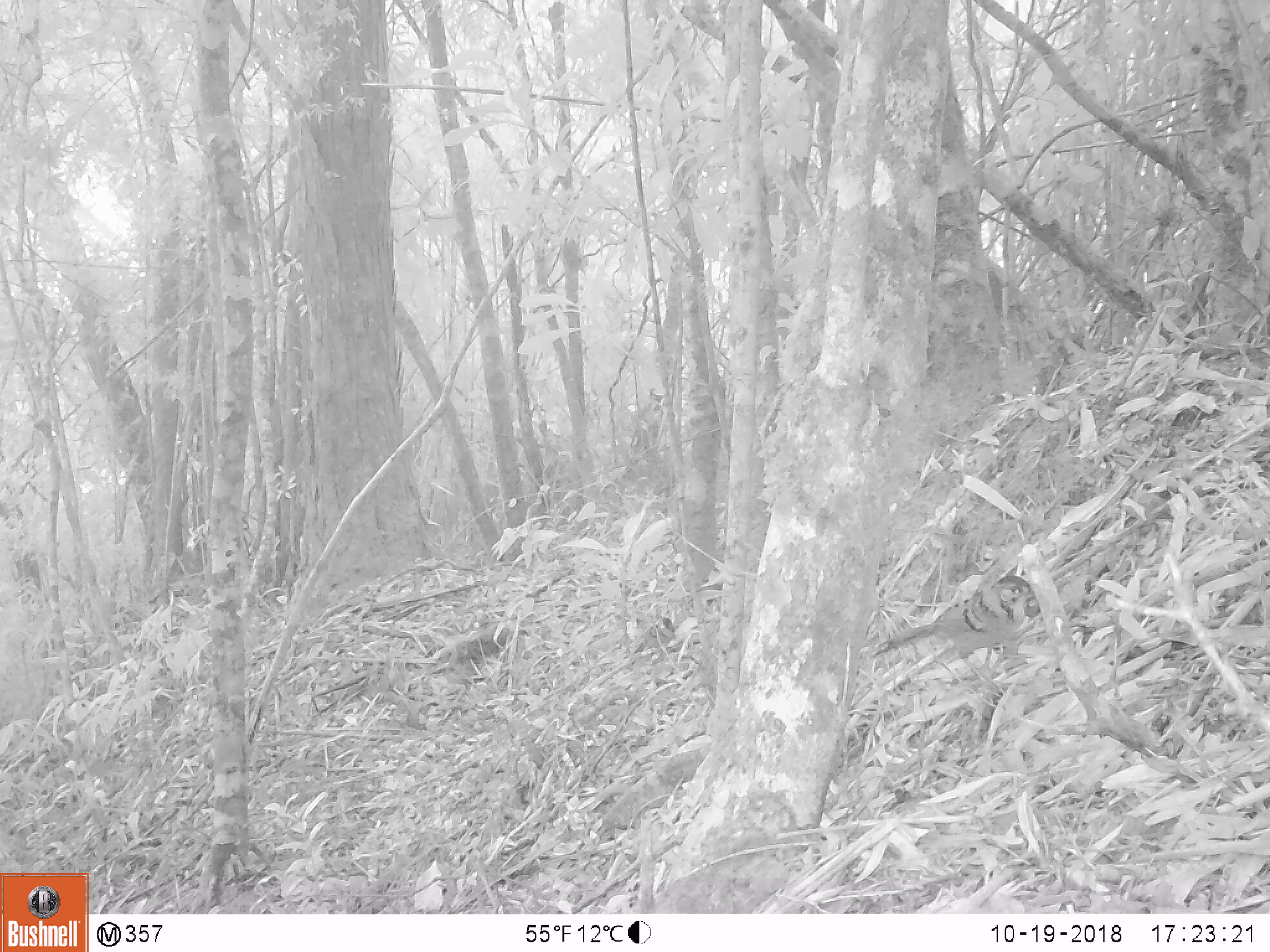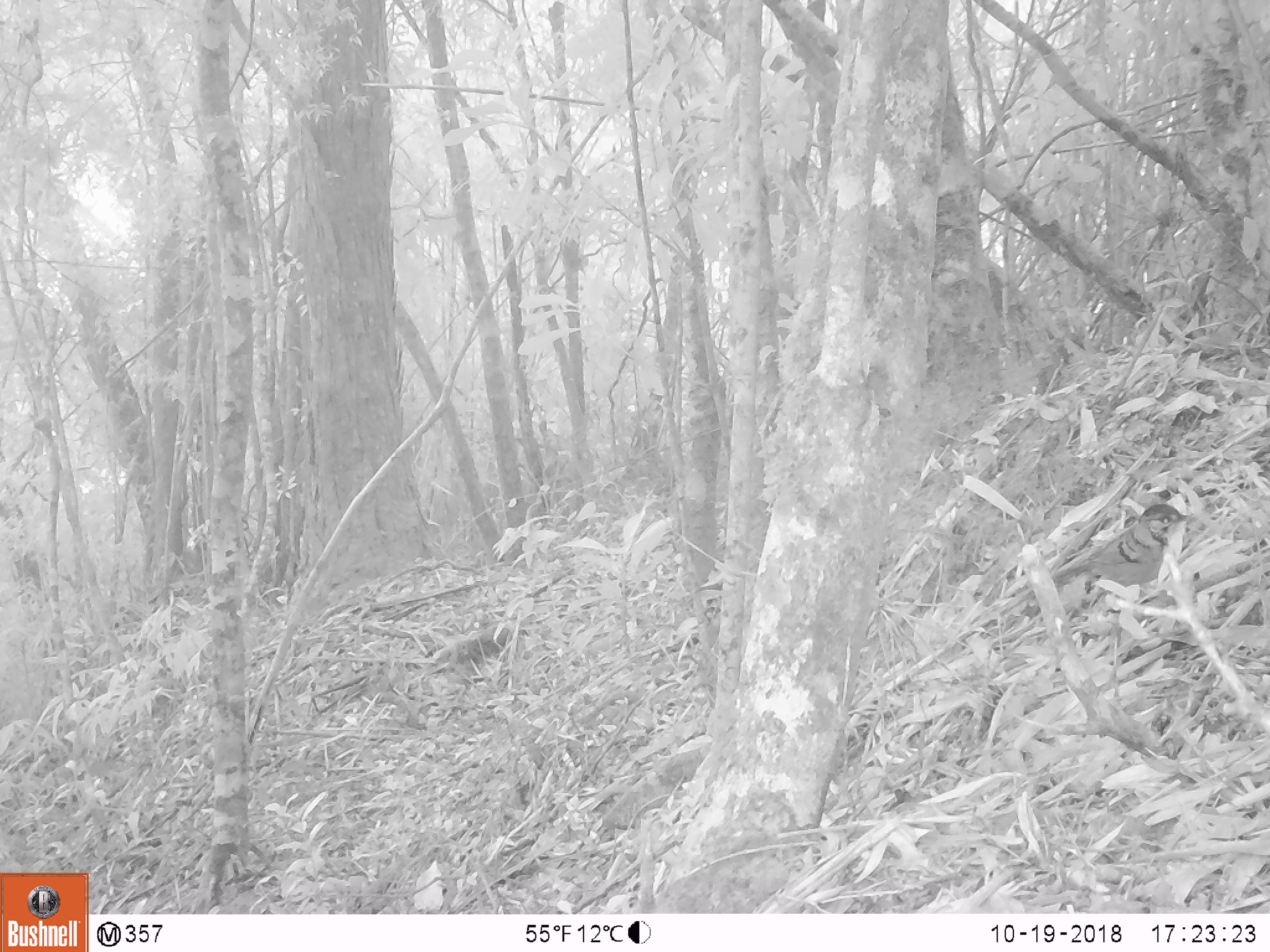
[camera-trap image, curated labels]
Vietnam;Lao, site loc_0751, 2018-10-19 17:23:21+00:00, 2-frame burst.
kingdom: Animalia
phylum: Chordata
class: Aves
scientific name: Aves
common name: bird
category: unidentified bird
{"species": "unidentified bird (bird) (Aves)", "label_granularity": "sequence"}